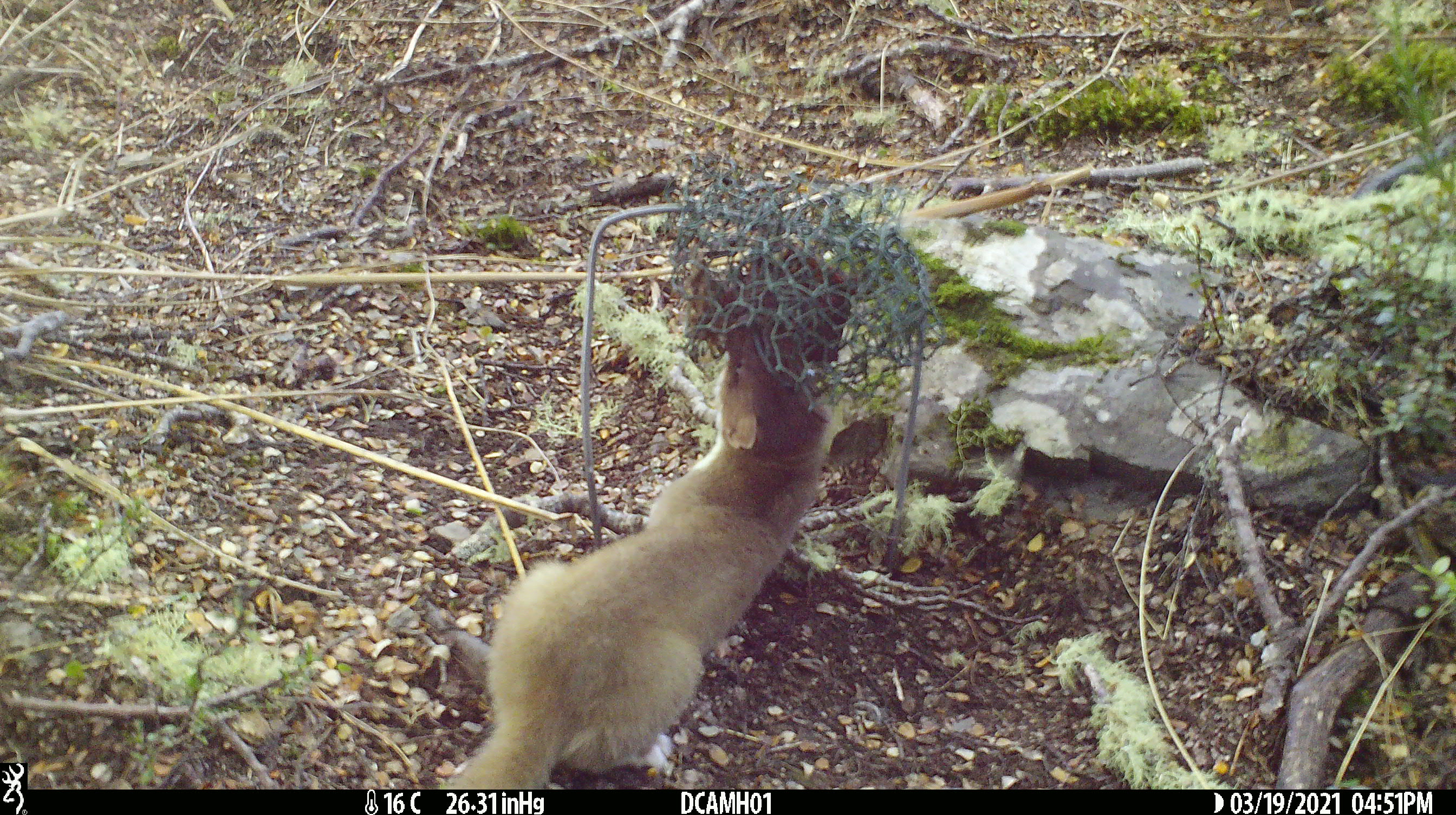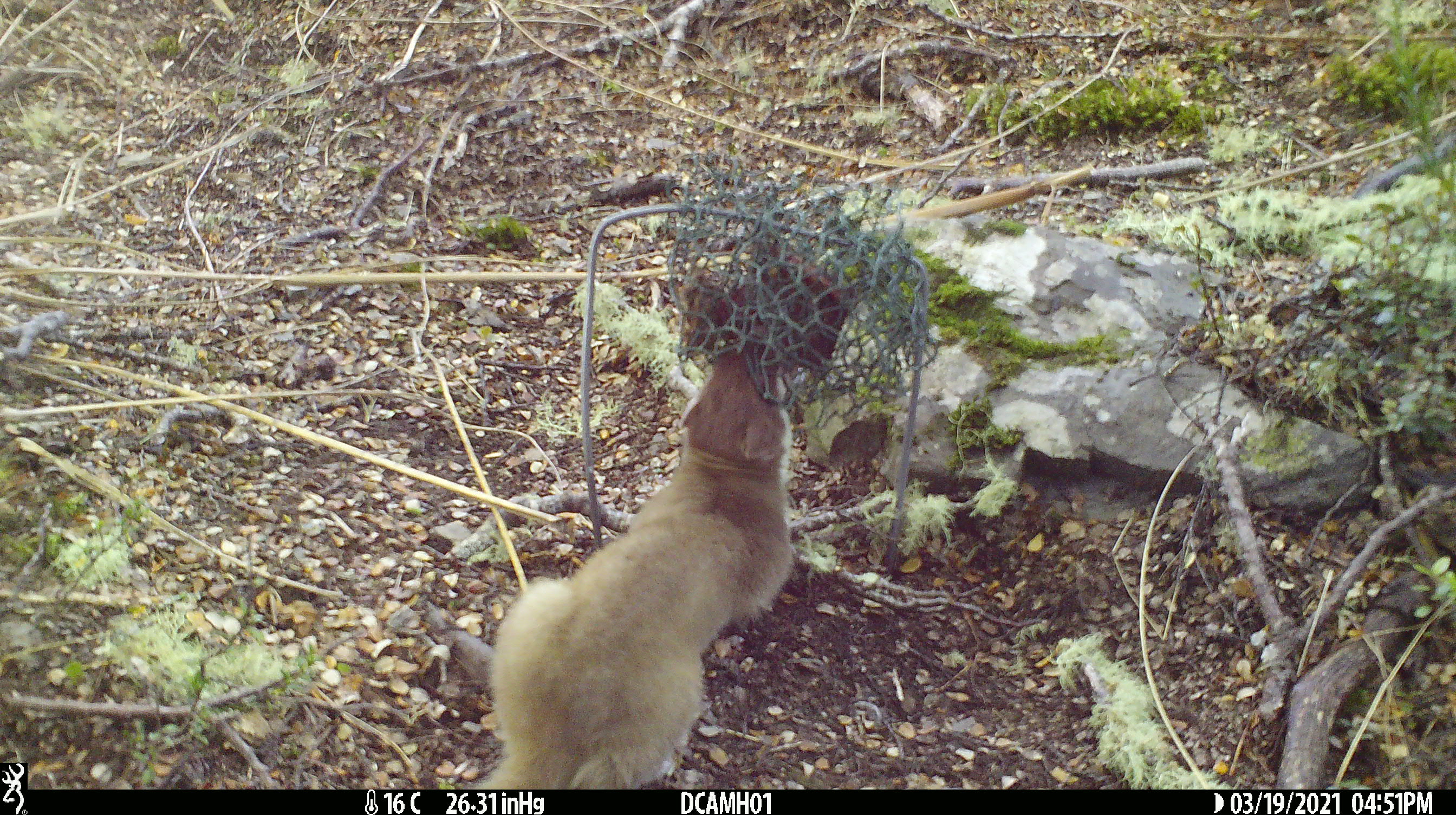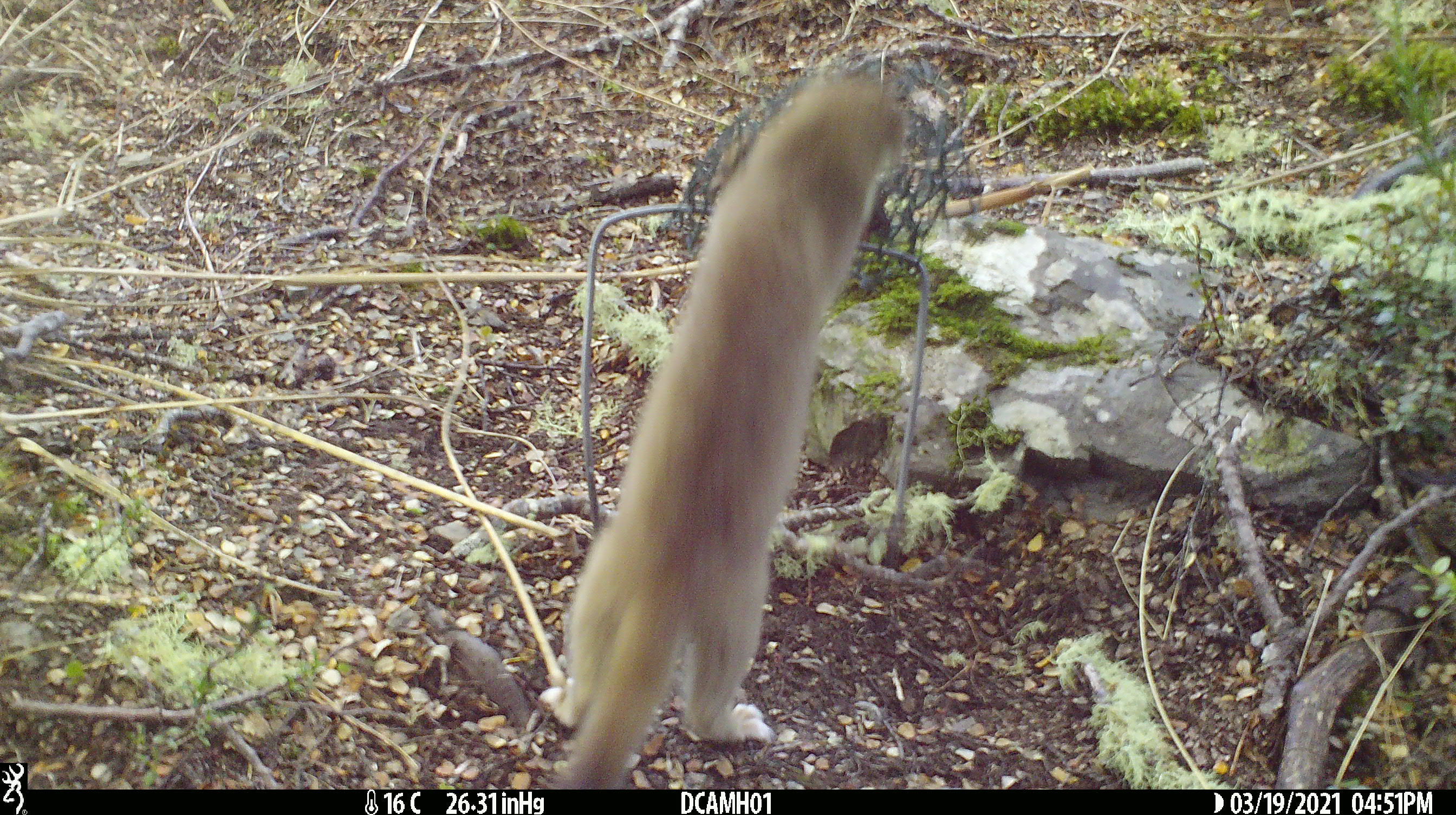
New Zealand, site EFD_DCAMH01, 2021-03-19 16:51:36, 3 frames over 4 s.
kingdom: Animalia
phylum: Chordata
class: Mammalia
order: Carnivora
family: Mustelidae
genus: Mustela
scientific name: Mustela erminea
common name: stoat